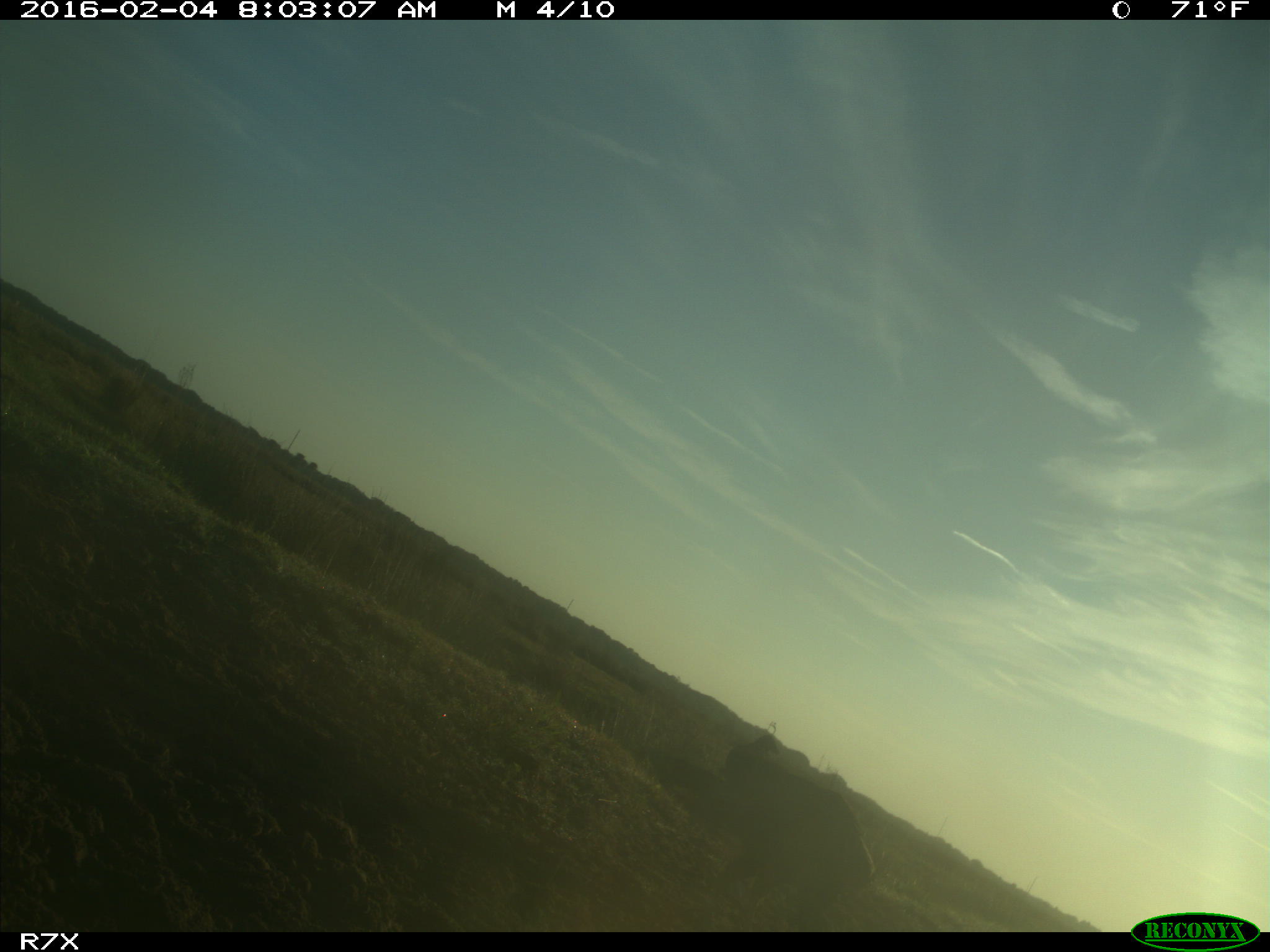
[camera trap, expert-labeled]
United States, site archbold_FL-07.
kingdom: Animalia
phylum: Chordata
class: Aves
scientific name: Aves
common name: birds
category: unidentified bird